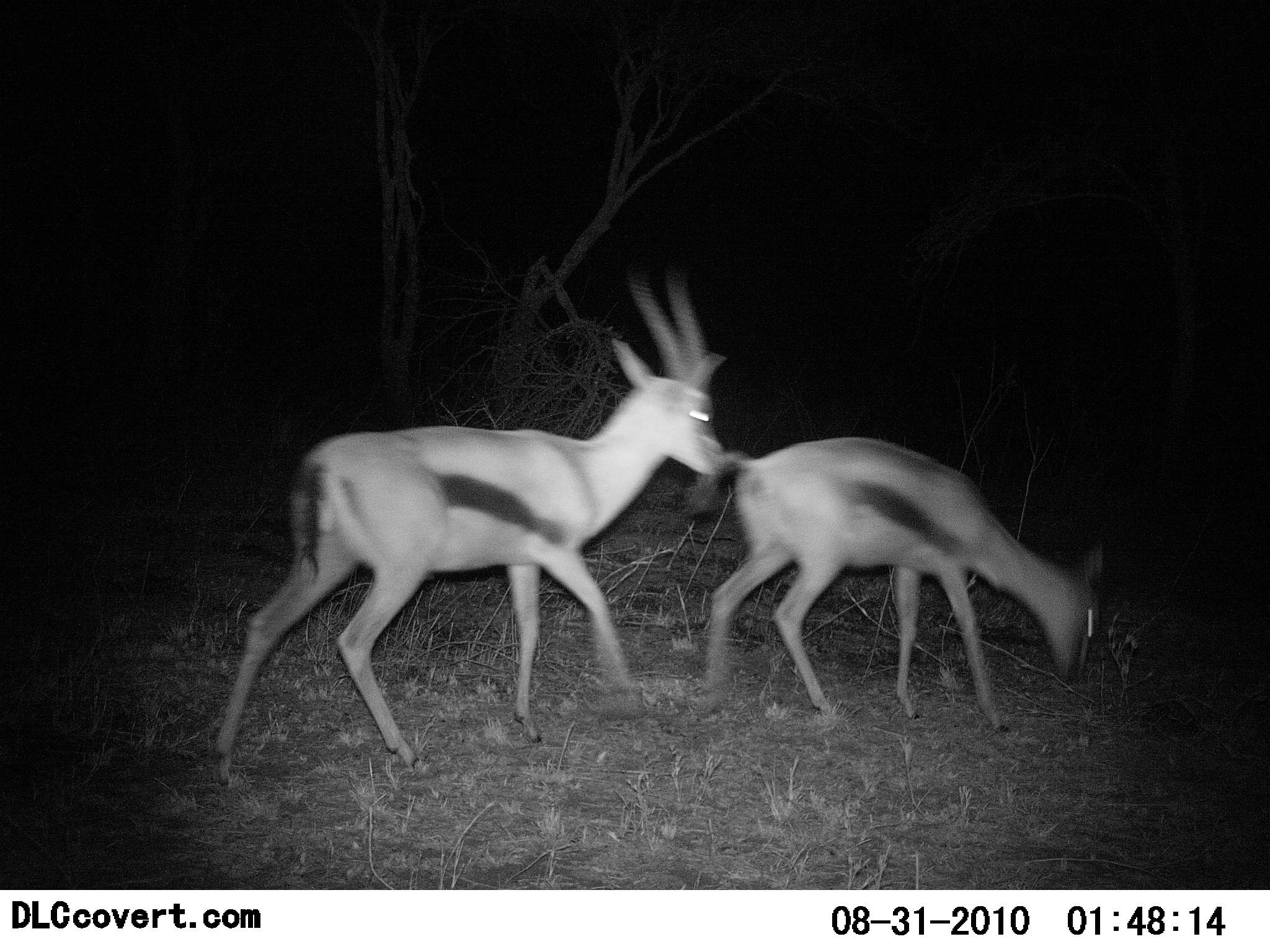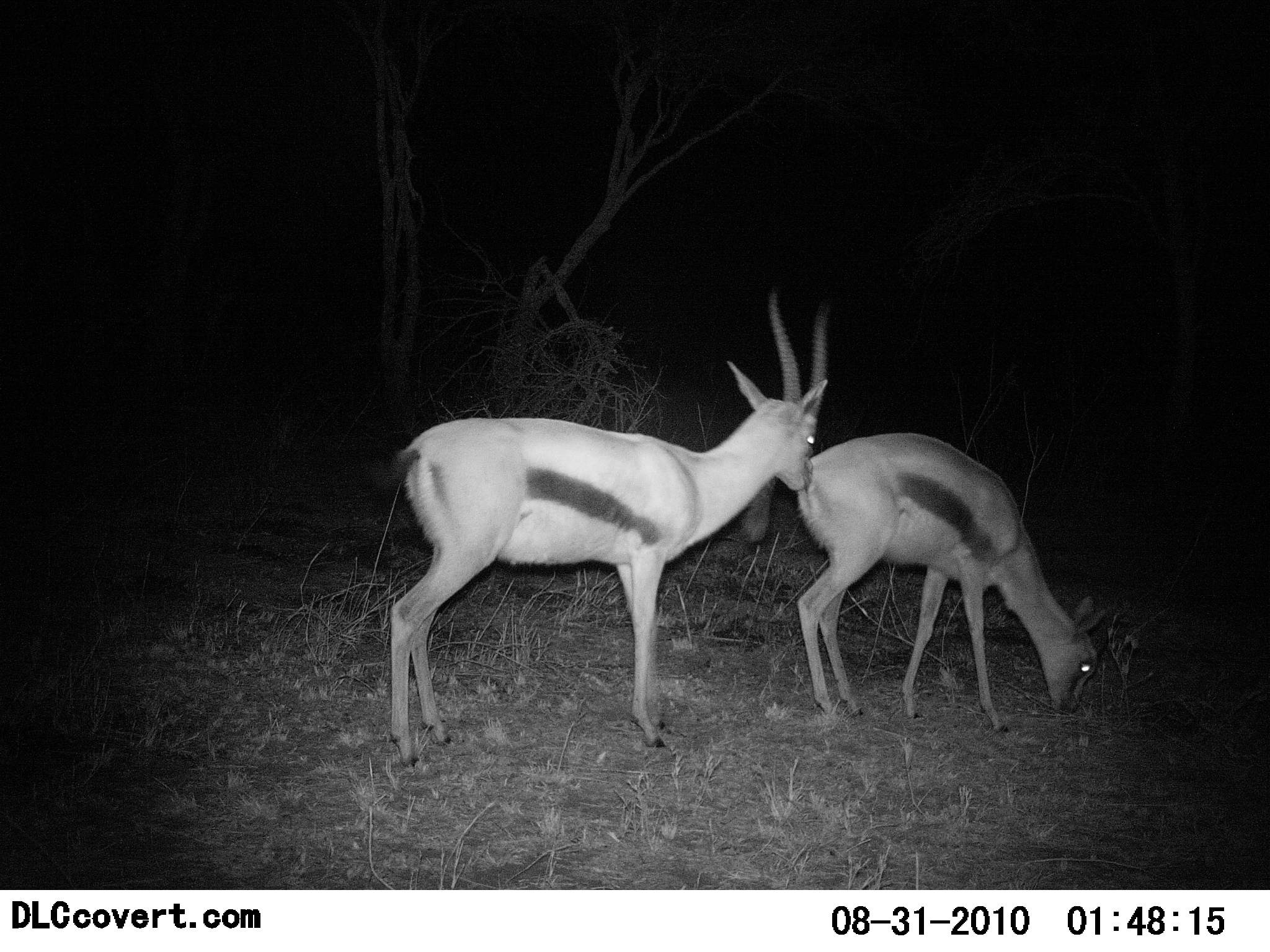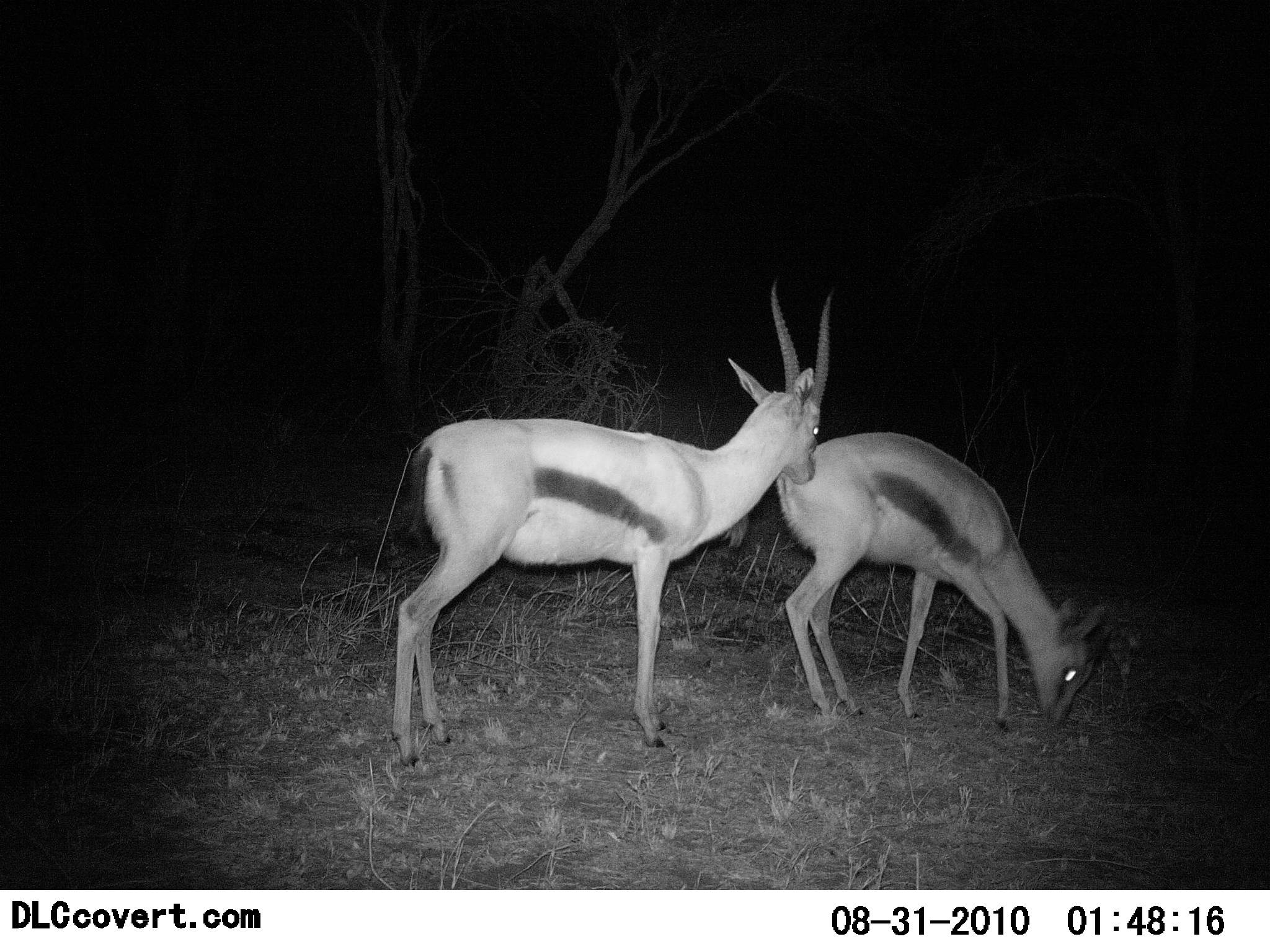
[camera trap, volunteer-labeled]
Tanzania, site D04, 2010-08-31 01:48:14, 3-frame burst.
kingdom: Animalia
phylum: Chordata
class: Mammalia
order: Artiodactyla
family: Bovidae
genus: Eudorcas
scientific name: Eudorcas thomsonii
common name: thomson's gazelle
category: gazellethomsons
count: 2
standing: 29%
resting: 0%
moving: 21%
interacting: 64%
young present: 0%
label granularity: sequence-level